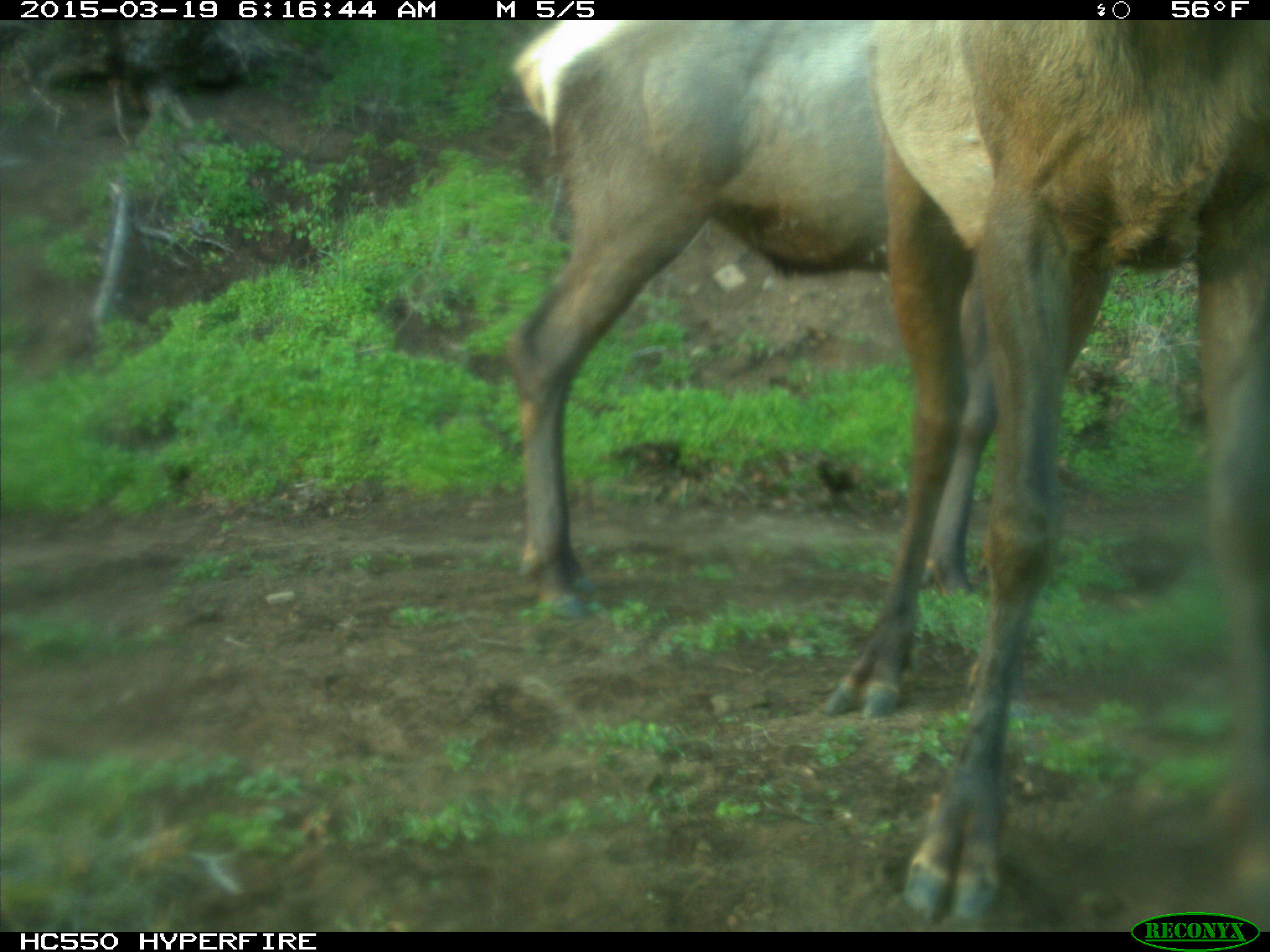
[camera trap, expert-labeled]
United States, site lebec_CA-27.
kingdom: Animalia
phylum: Chordata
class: Mammalia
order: Artiodactyla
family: Cervidae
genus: Cervus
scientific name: Cervus canadensis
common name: elk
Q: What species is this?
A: Cervus canadensis (elk).